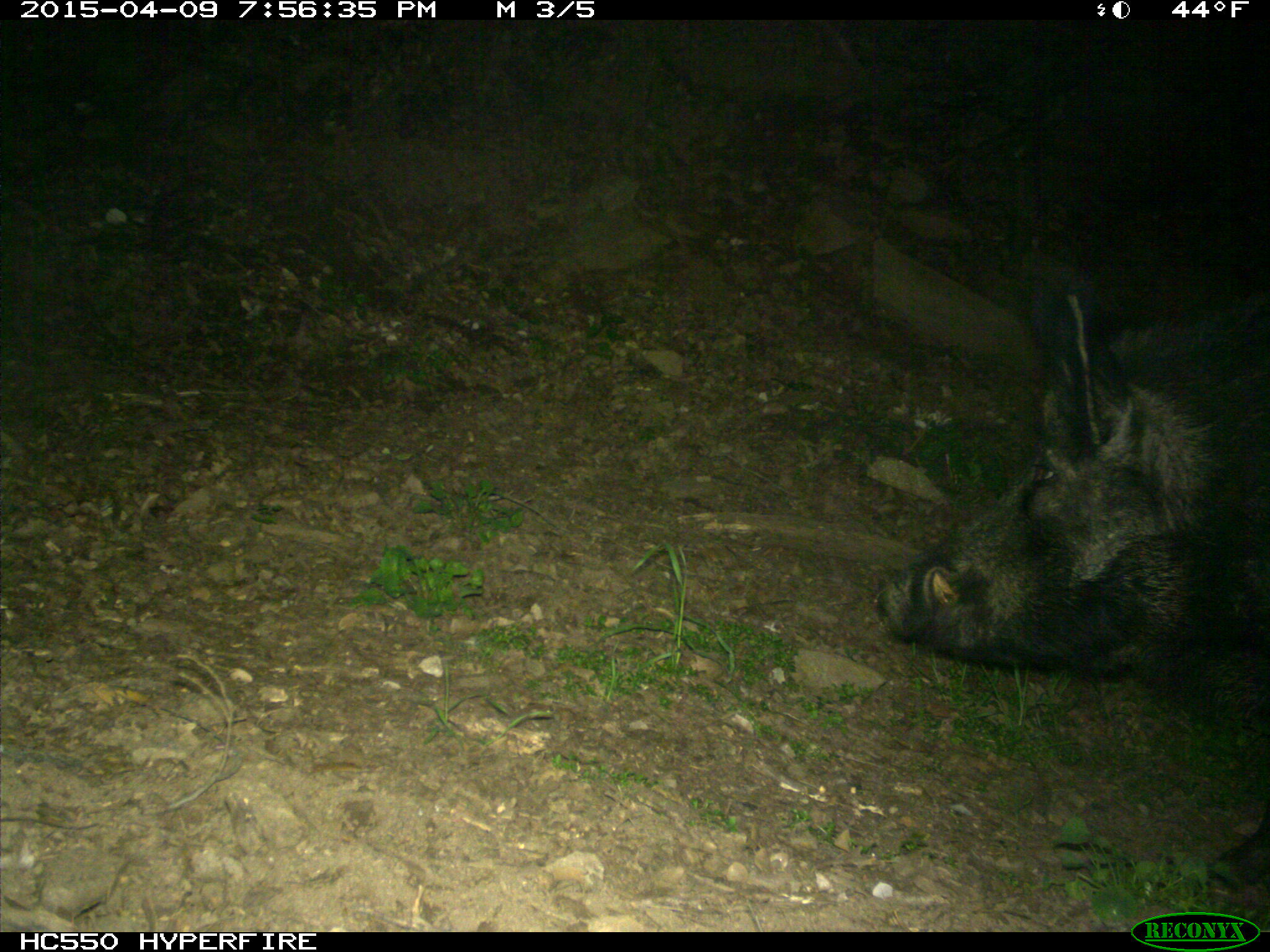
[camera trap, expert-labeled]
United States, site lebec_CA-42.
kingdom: Animalia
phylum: Chordata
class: Mammalia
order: Artiodactyla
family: Suidae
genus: Sus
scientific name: Sus scrofa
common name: wild boar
Sus scrofa (wild boar).